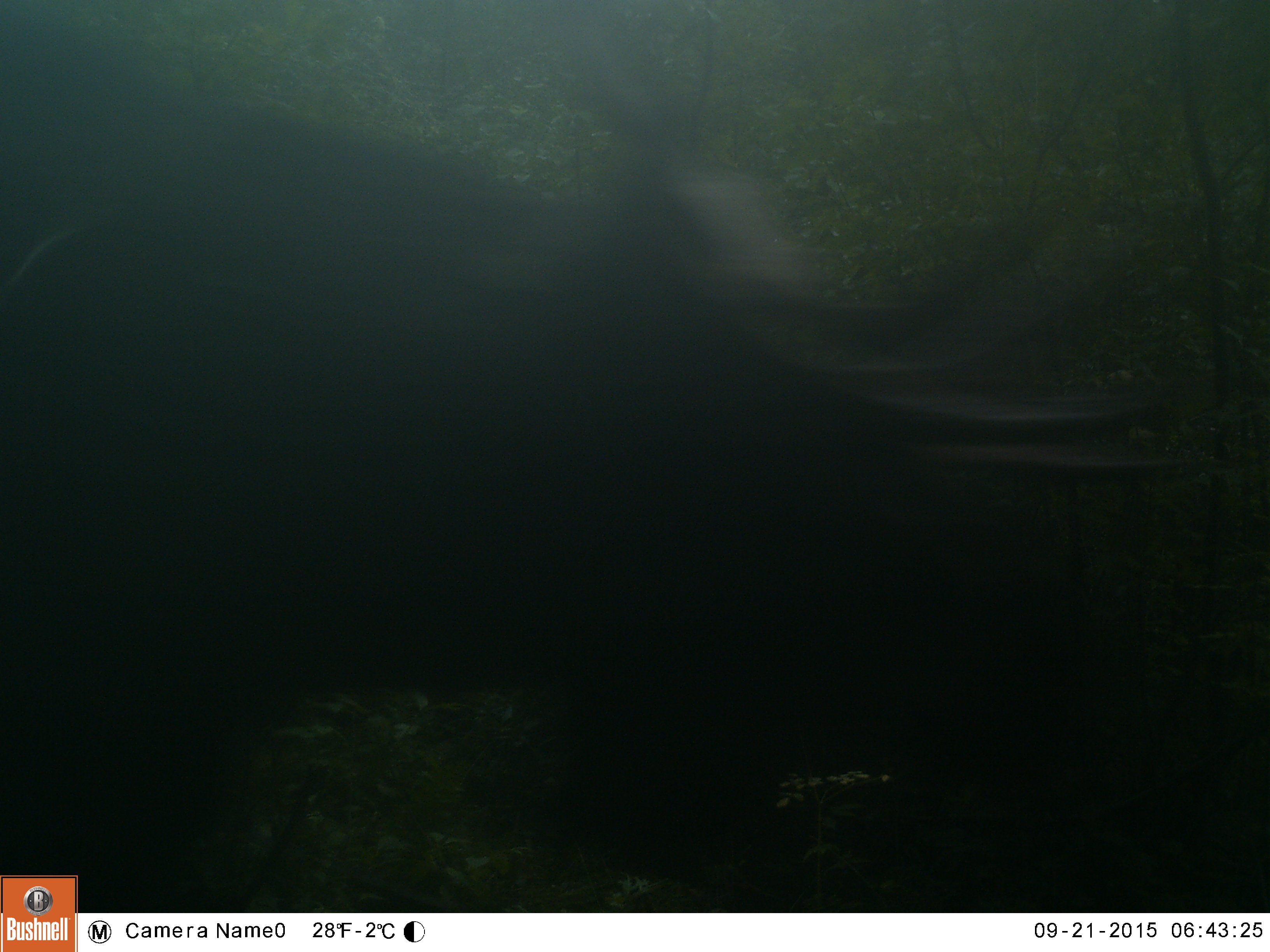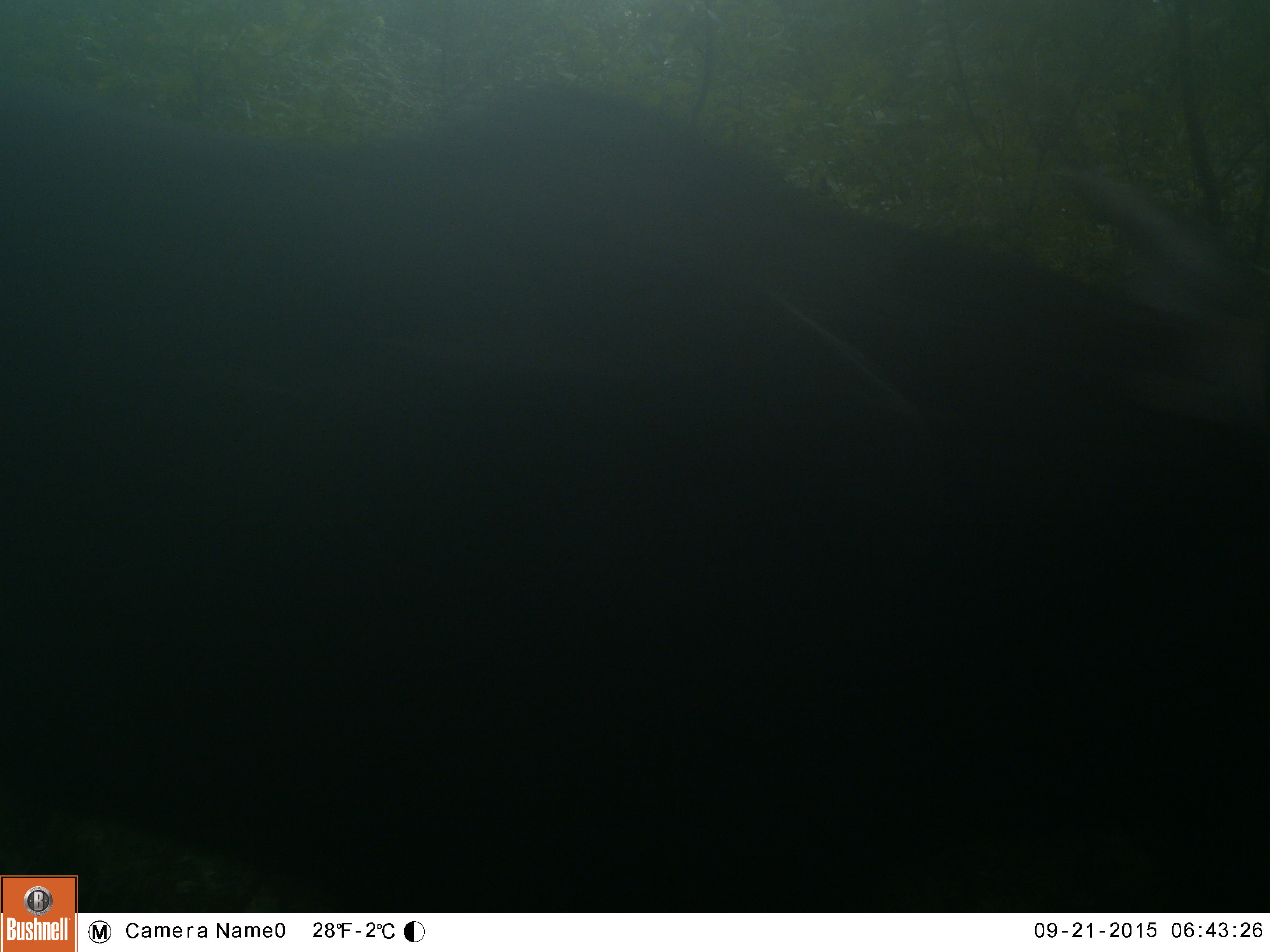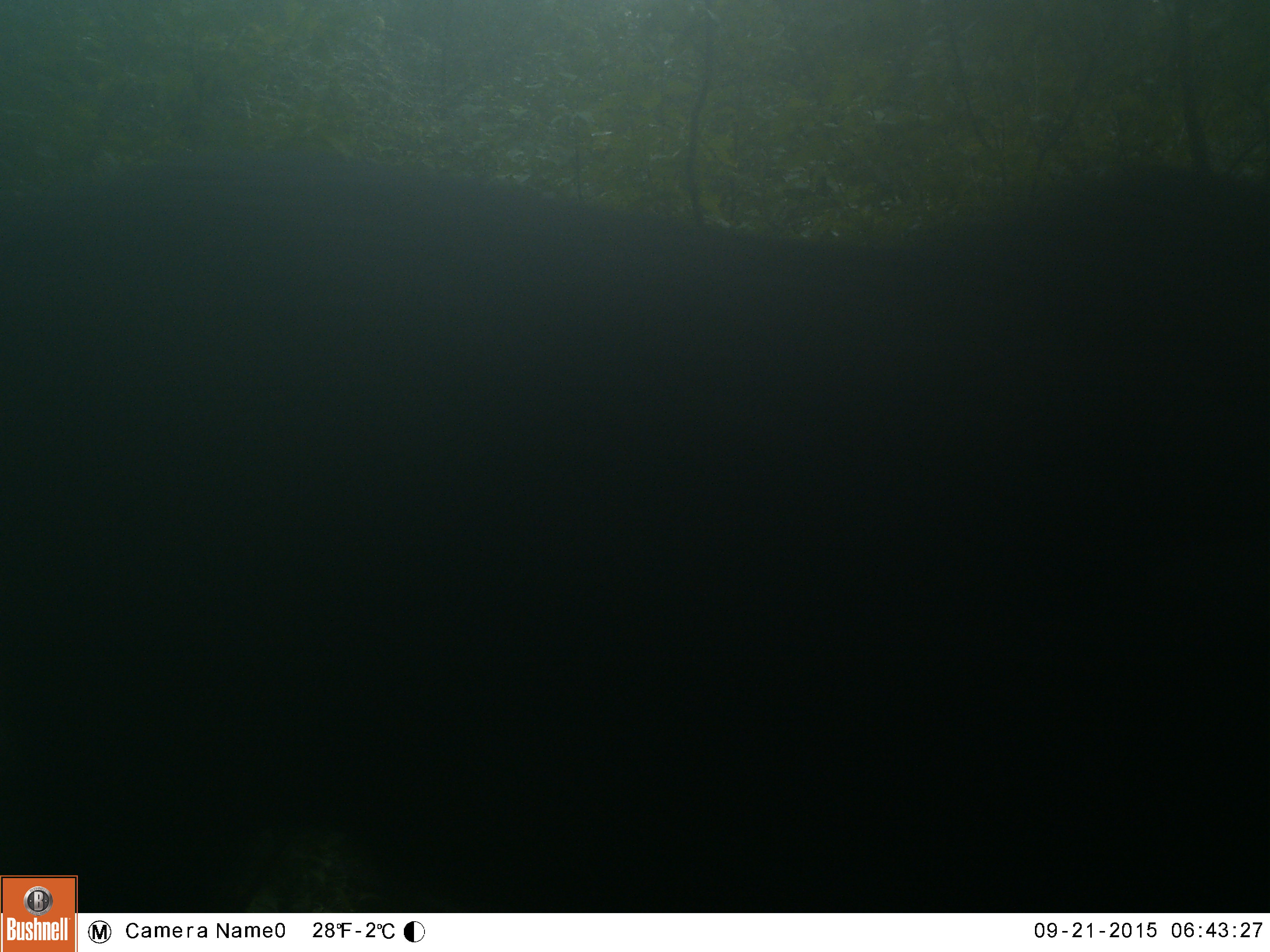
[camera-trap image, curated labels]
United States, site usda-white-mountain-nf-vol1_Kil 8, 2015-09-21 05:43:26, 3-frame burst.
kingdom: Animalia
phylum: Chordata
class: Mammalia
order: Artiodactyla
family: Cervidae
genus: Alces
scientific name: Alces alces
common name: moose